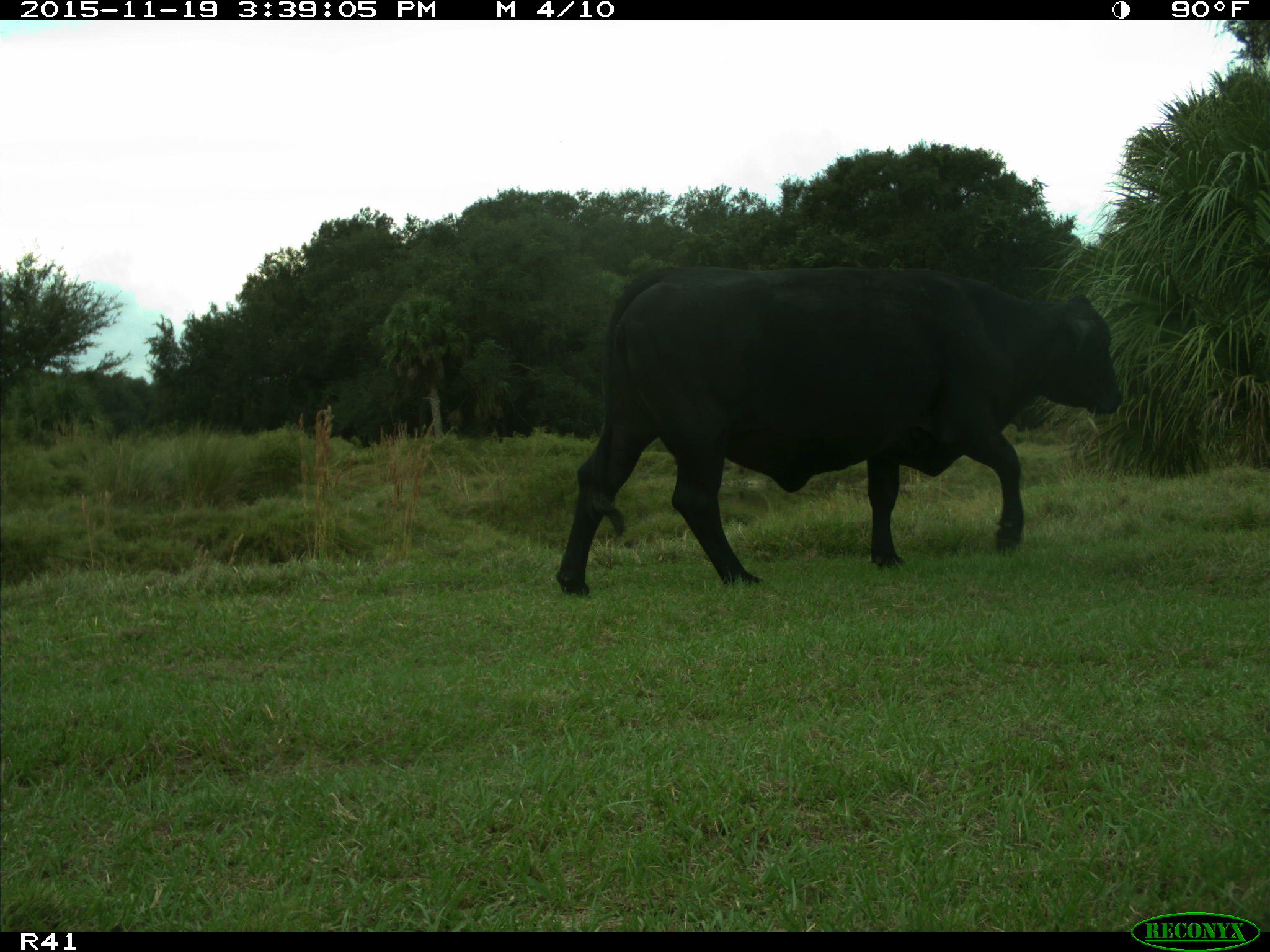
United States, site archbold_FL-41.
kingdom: Animalia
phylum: Chordata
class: Mammalia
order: Artiodactyla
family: Bovidae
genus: Bos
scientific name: Bos taurus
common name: domestic cow